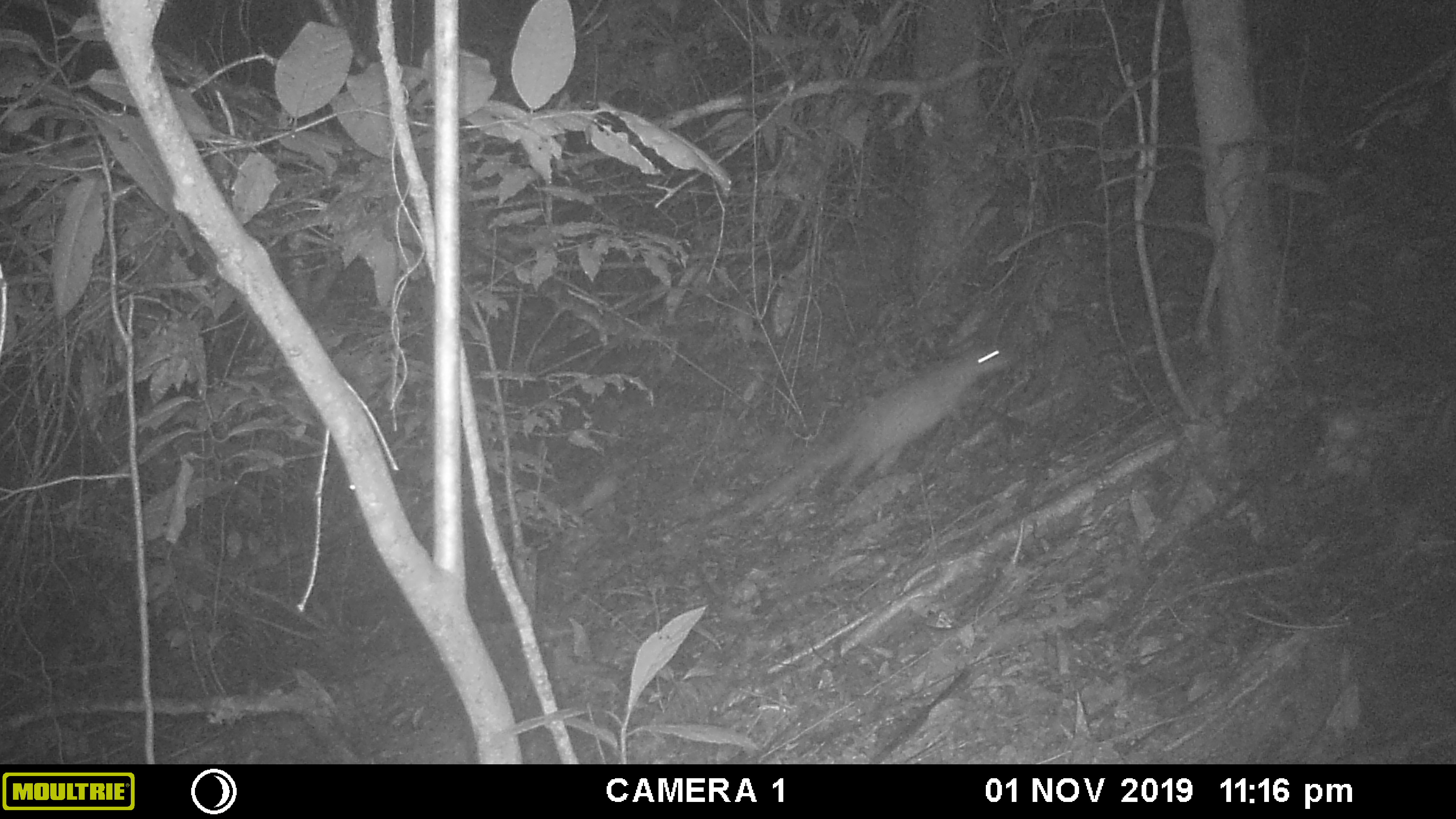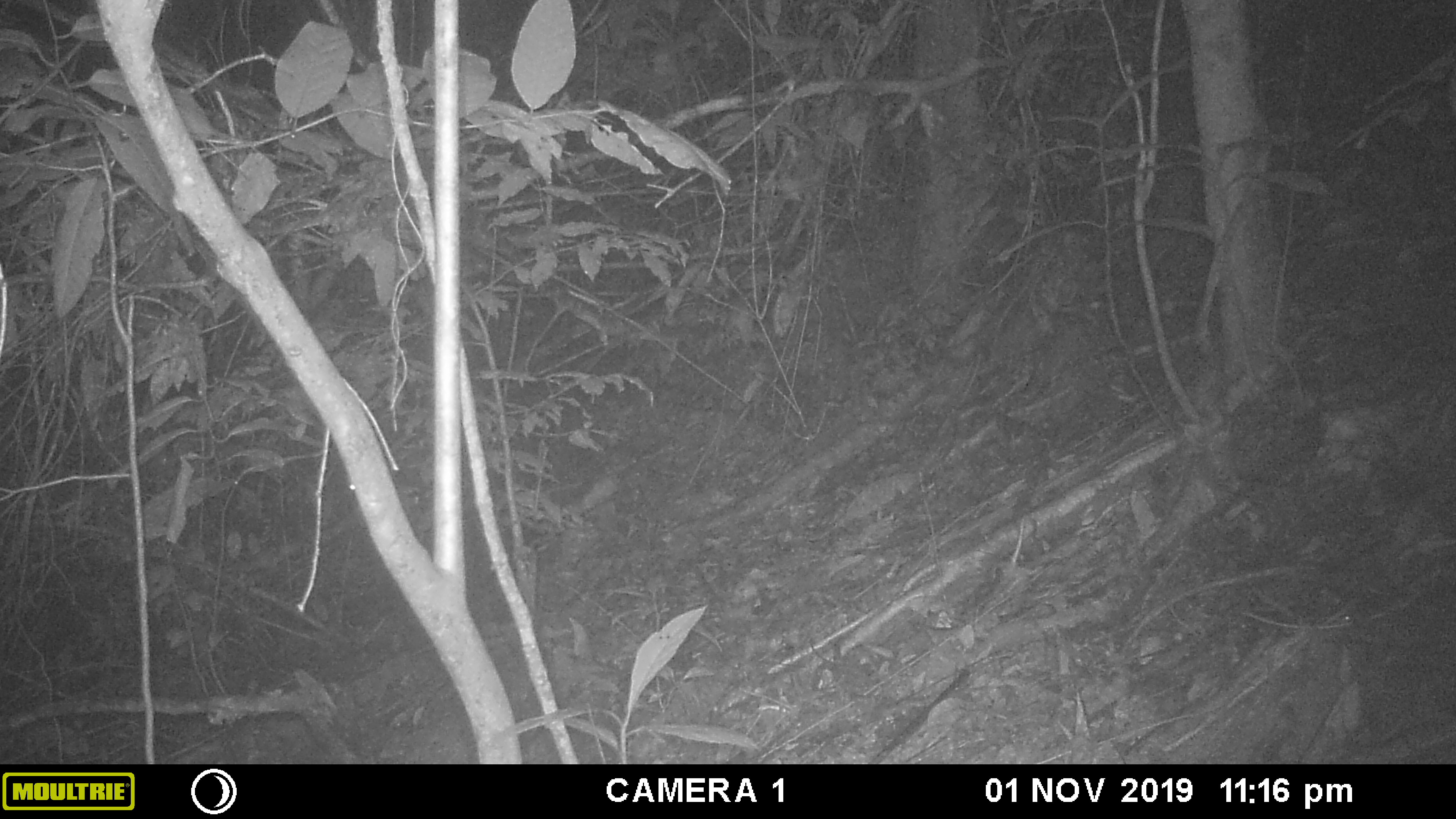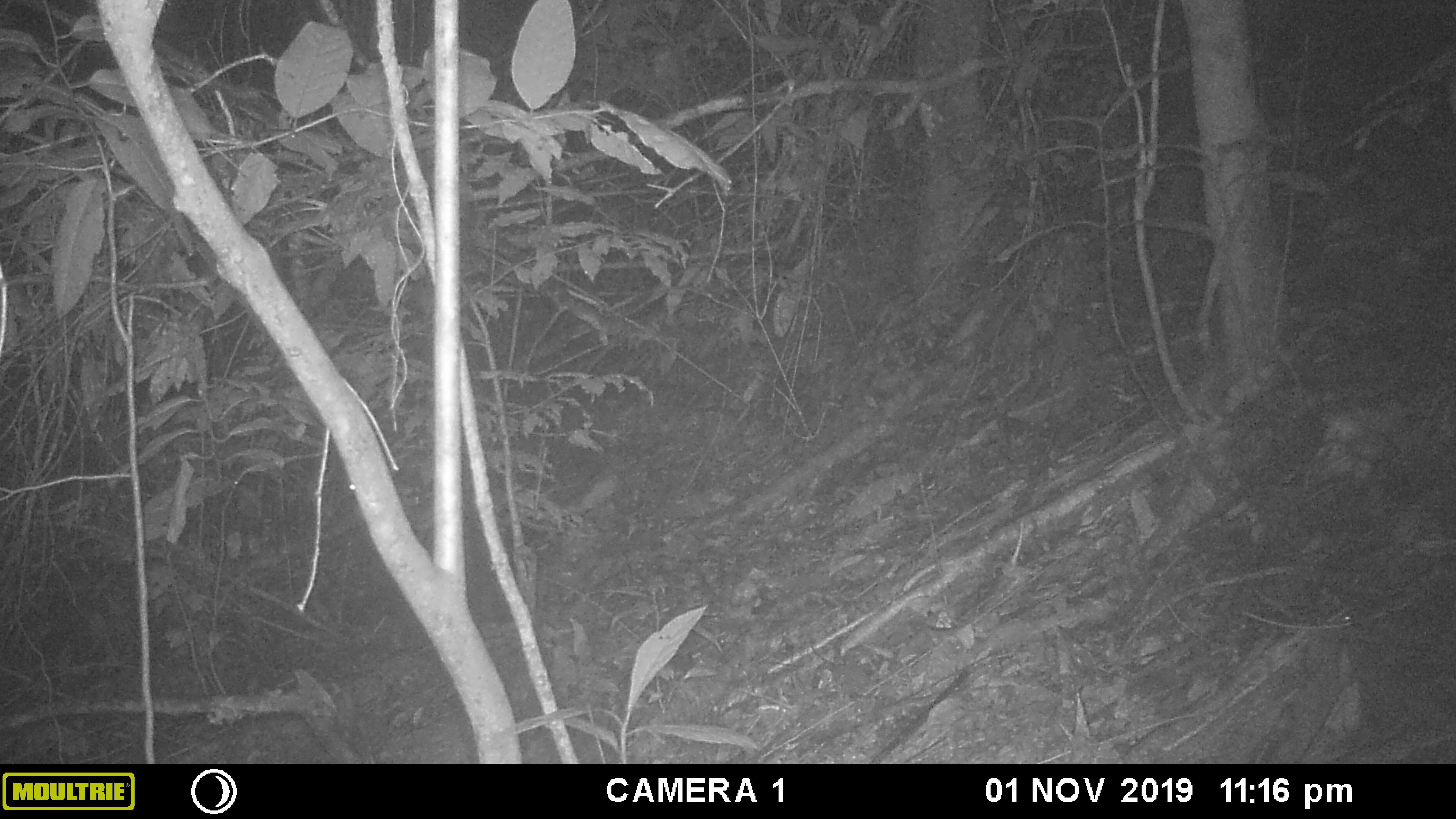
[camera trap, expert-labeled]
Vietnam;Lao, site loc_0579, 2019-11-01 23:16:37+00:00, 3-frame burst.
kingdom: Animalia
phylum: Chordata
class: Mammalia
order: Rodentia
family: Hystricidae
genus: Atherurus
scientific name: Atherurus macrourus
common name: asiatic brush-tailed porcupine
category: asiatic brush tailed porcupine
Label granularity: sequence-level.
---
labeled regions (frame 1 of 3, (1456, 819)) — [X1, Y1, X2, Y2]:
asiatic brush tailed porcupine: [659, 342, 1023, 542]